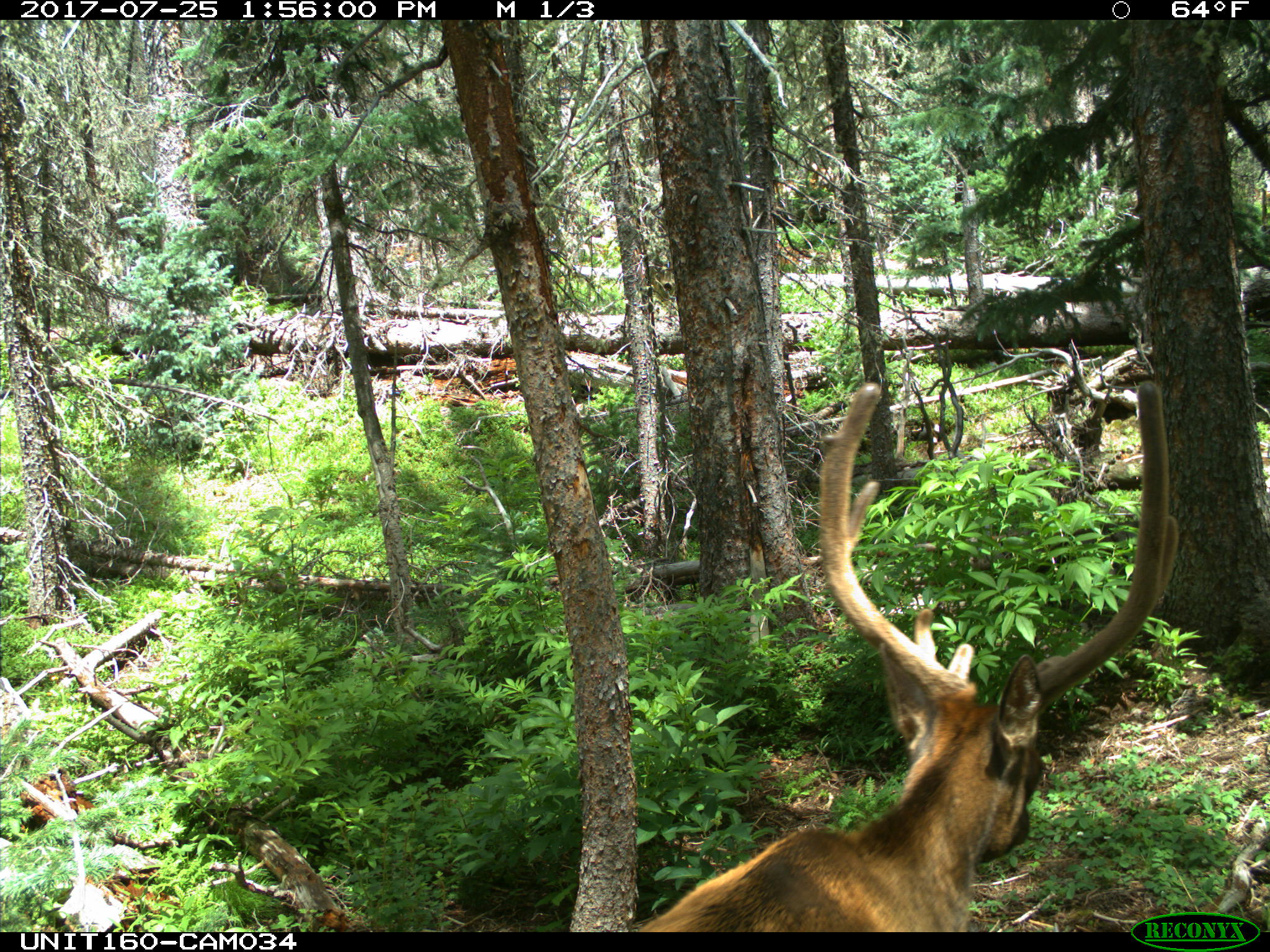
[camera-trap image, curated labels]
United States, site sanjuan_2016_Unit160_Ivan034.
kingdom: Animalia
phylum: Chordata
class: Mammalia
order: Artiodactyla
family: Cervidae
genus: Cervus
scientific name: Cervus elaphus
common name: red deer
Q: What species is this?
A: Cervus elaphus (red deer).